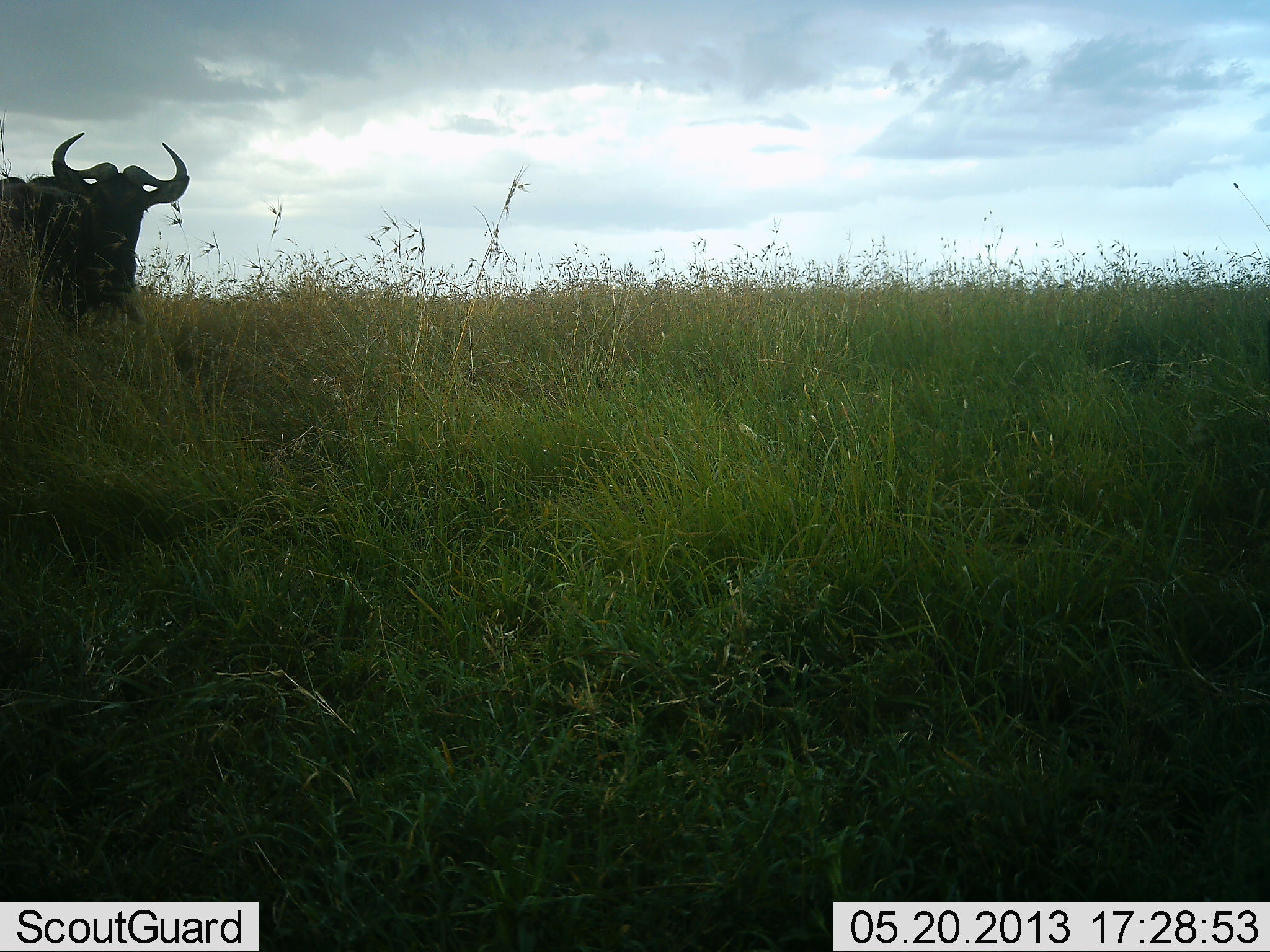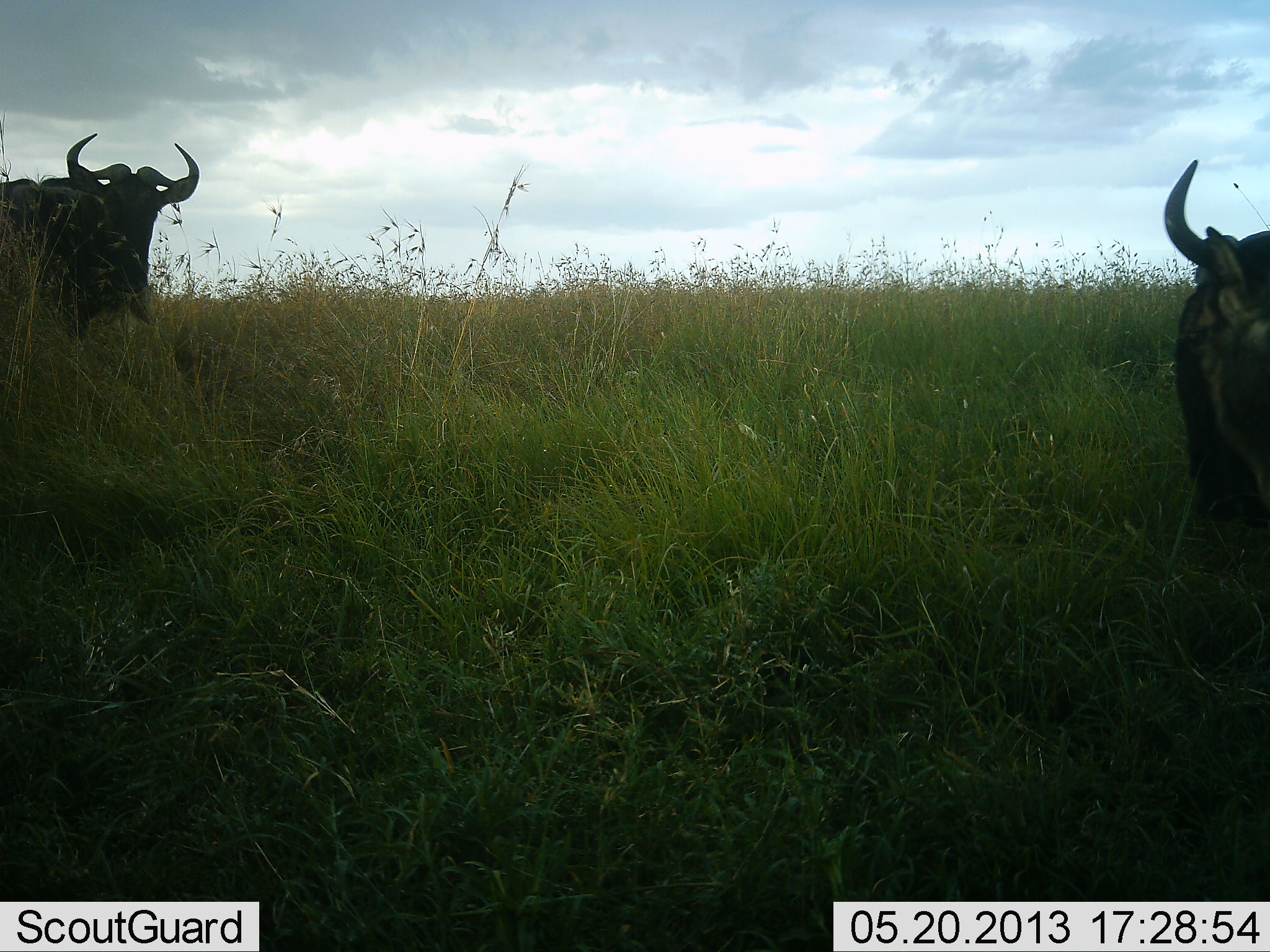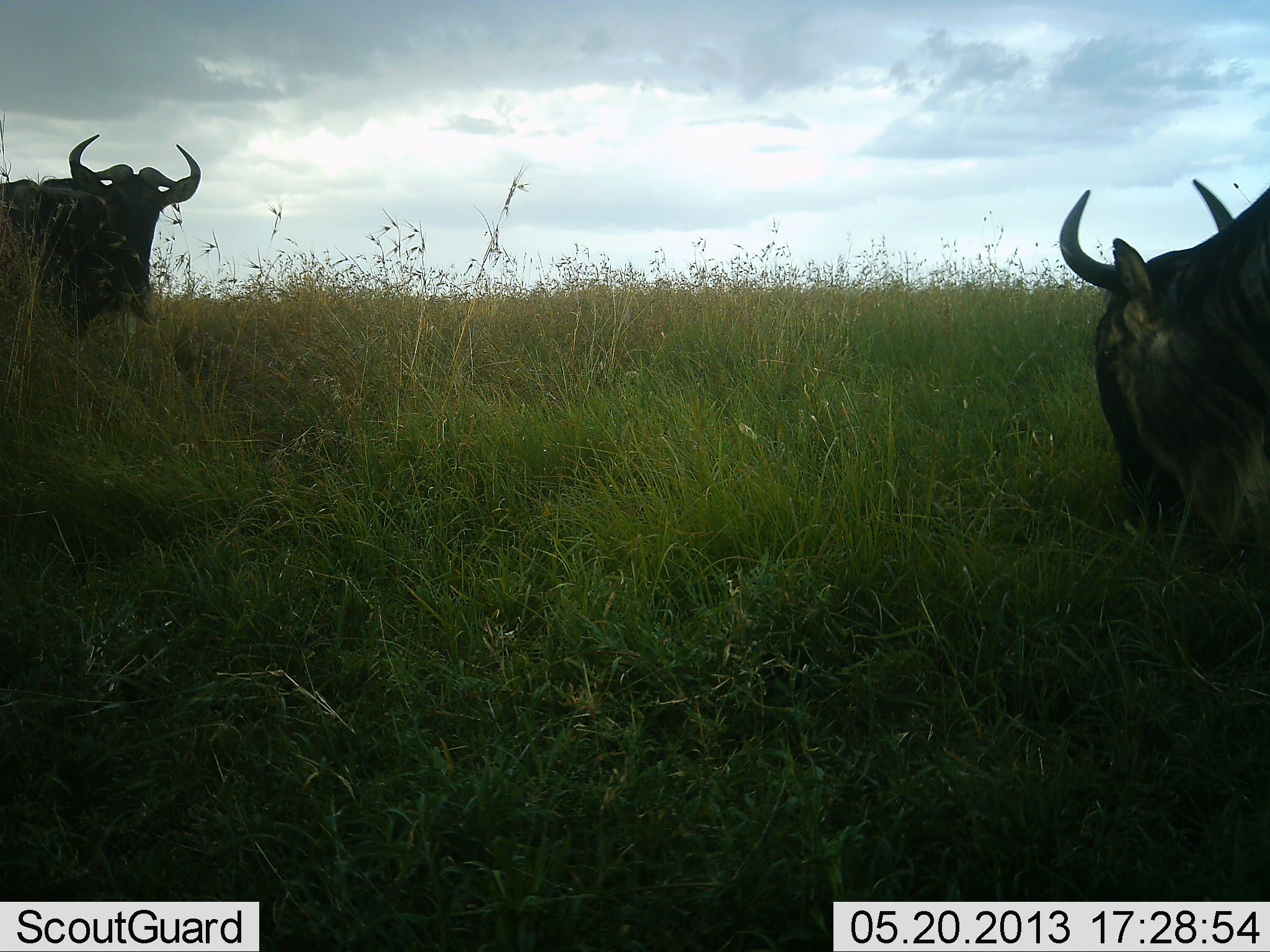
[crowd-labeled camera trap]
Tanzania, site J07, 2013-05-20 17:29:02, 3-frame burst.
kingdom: Animalia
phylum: Chordata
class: Mammalia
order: Artiodactyla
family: Bovidae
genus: Connochaetes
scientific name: Connochaetes taurinus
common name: blue wildebeest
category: wildebeest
Wildebeest (blue wildebeest) (Connochaetes taurinus), count 2. Behavior (volunteer vote fractions): standing 76%, resting 0%, moving 34%, interacting 0%. Young present (vote fraction): 0%. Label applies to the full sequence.